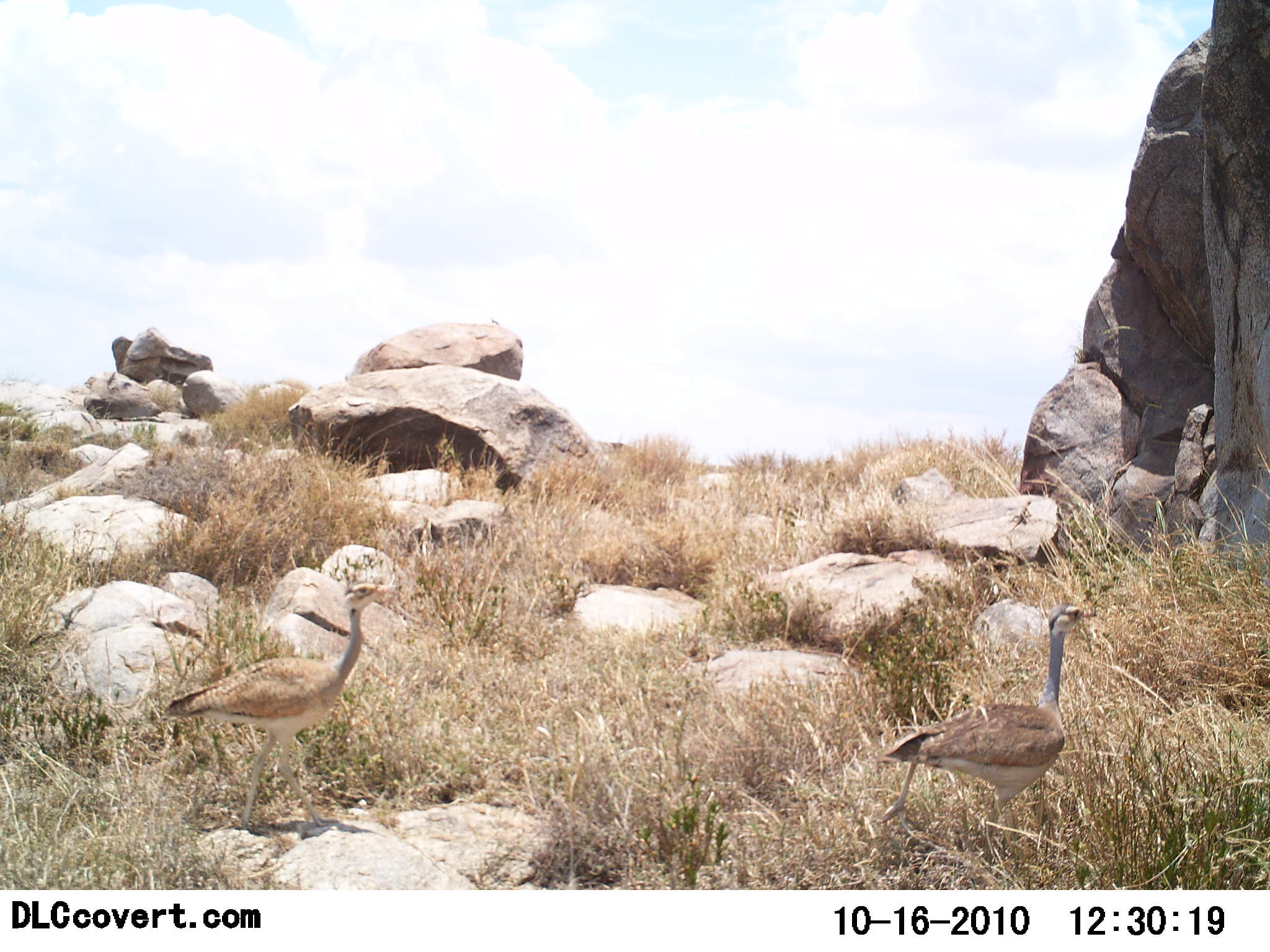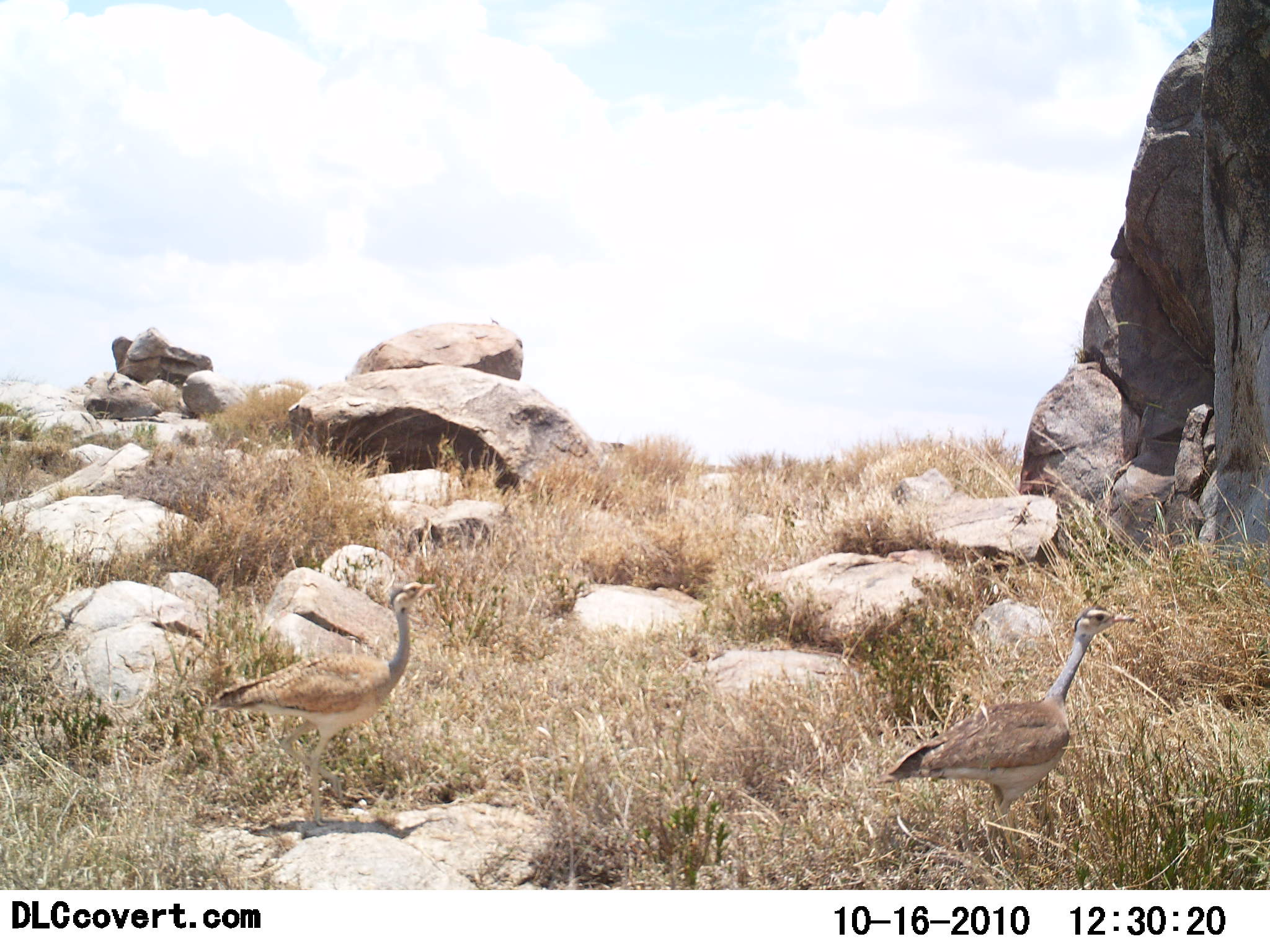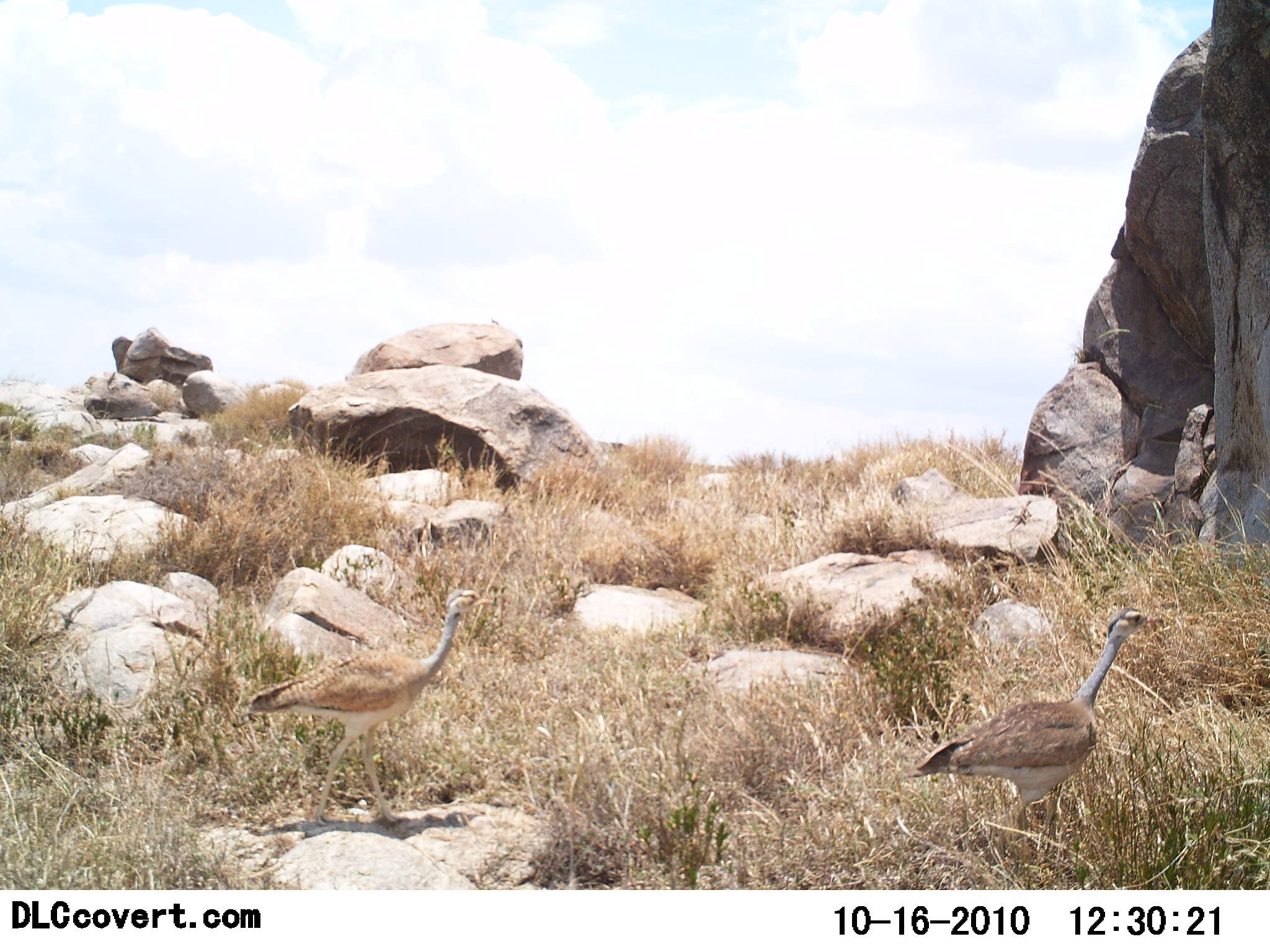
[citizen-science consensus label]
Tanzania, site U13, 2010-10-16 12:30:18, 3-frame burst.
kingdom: Animalia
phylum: Chordata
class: Aves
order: Otidiformes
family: Otididae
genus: Ardeotis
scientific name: Ardeotis kori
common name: kori bustard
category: koribustard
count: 2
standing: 14%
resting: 0%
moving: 86%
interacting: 0%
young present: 0%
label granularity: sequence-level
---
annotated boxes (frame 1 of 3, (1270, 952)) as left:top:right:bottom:
animal: 877:604:1099:875; 162:585:393:839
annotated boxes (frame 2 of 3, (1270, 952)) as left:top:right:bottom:
animal: 875:606:1138:872; 210:581:442:829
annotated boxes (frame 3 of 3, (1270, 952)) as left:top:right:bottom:
animal: 910:606:1163:859; 249:589:495:828